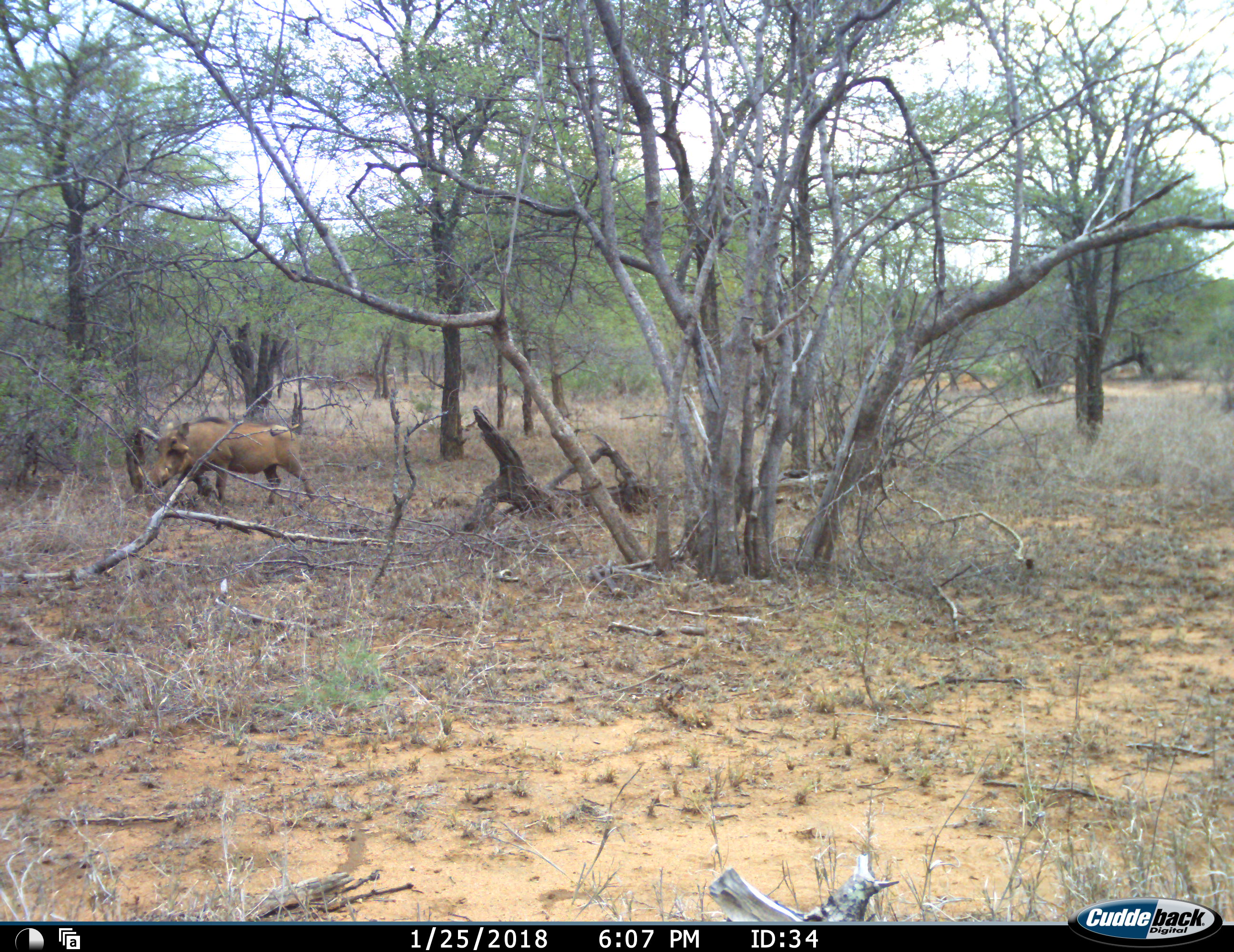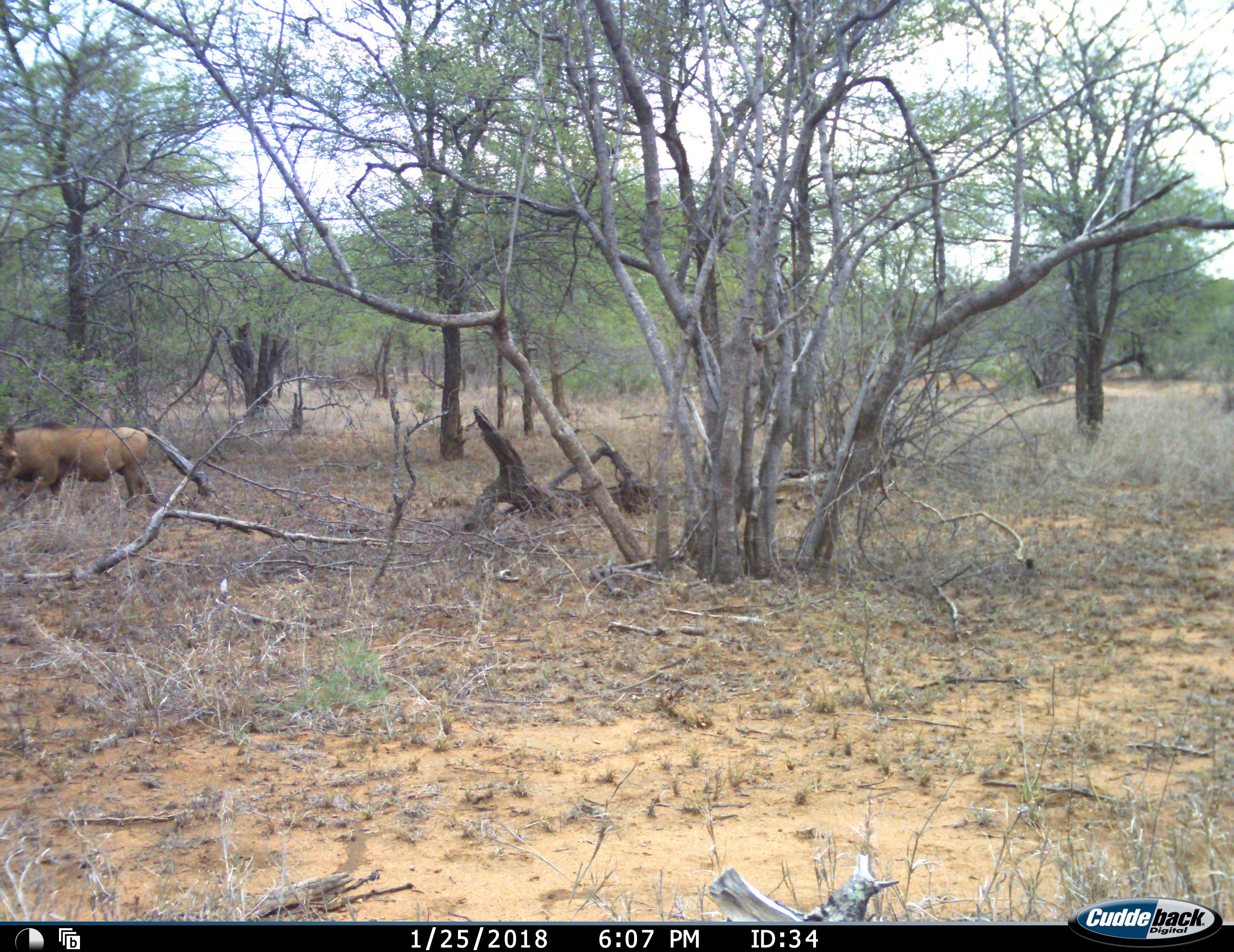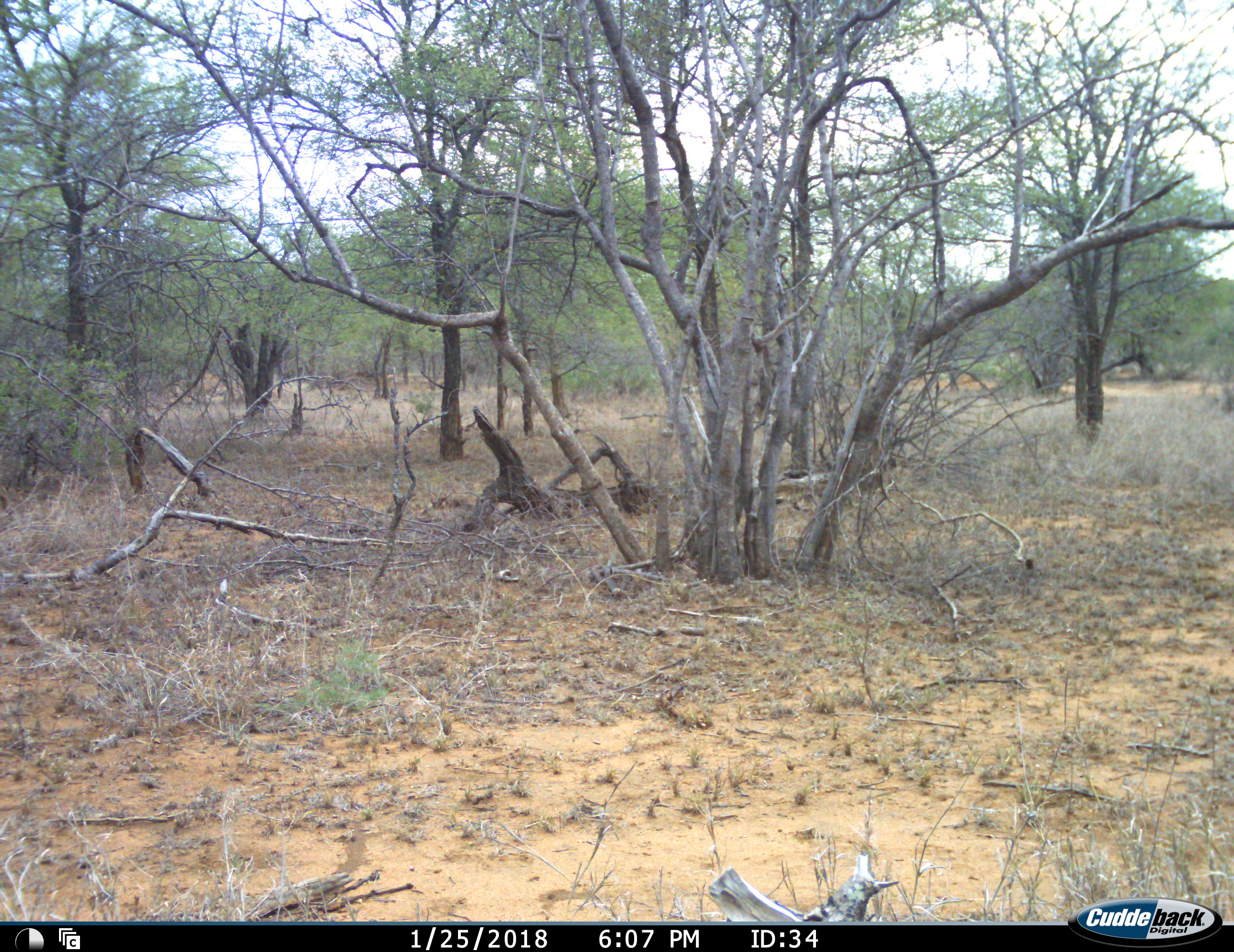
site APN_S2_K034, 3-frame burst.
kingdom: Animalia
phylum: Chordata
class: Mammalia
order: Artiodactyla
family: Suidae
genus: Phacochoerus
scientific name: Phacochoerus africanus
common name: warthog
Warthog (Phacochoerus africanus), count 1. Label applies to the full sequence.